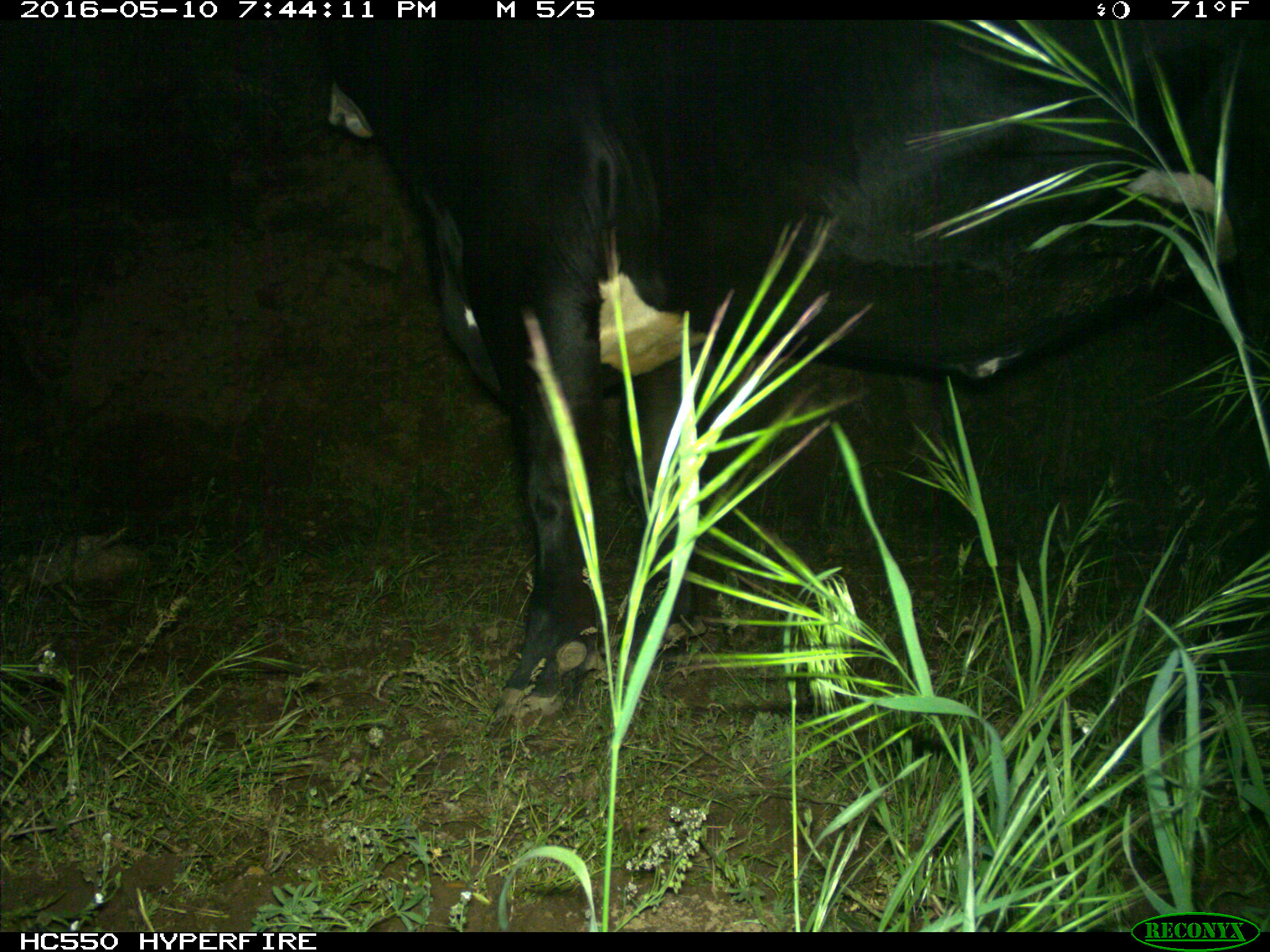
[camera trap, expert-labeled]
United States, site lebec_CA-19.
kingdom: Animalia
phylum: Chordata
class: Mammalia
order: Artiodactyla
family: Bovidae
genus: Bos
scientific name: Bos taurus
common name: domestic cow